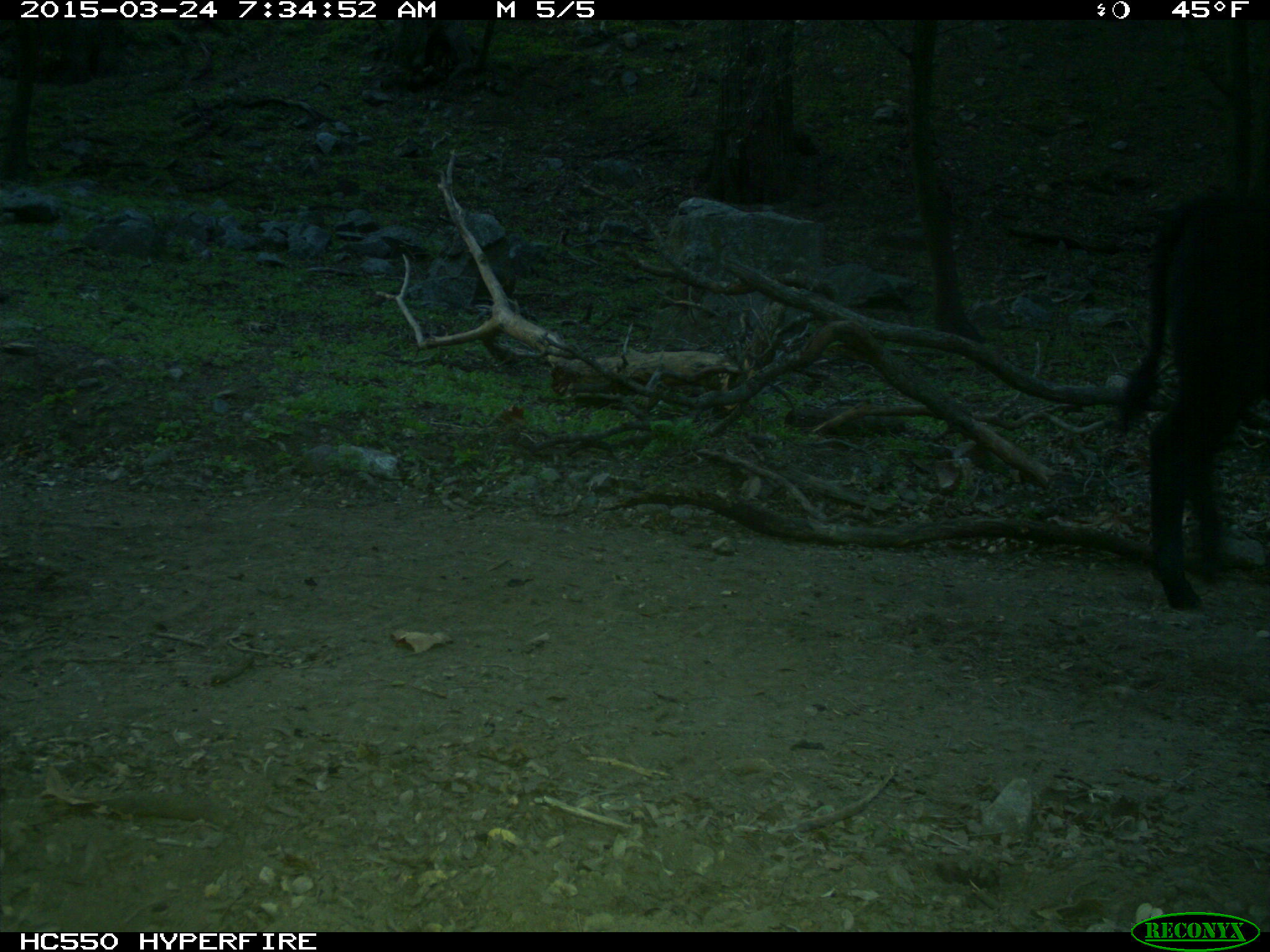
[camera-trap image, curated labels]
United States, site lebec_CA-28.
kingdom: Animalia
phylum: Chordata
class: Mammalia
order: Artiodactyla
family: Bovidae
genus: Bos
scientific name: Bos taurus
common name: domestic cow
Bos taurus (domestic cow).